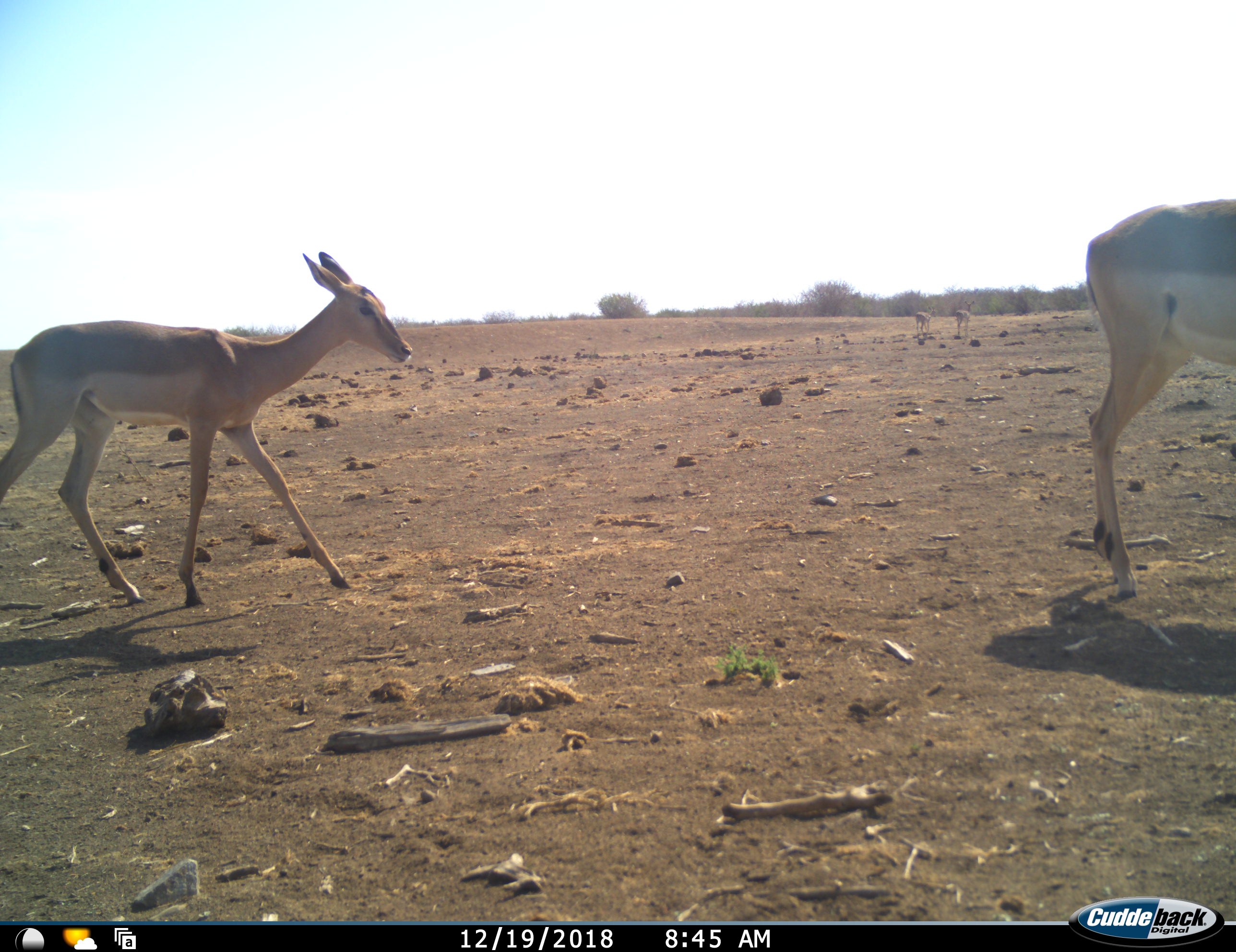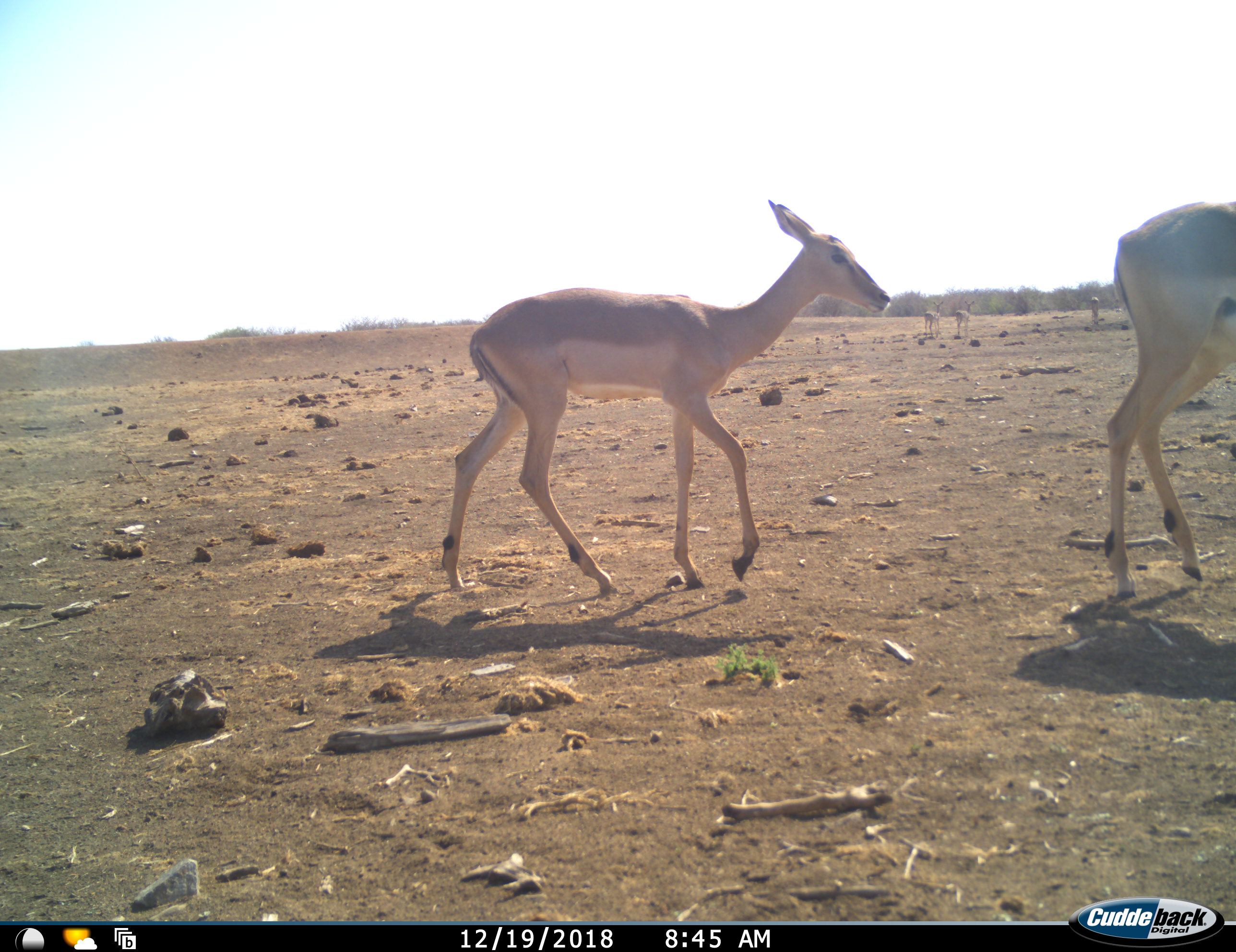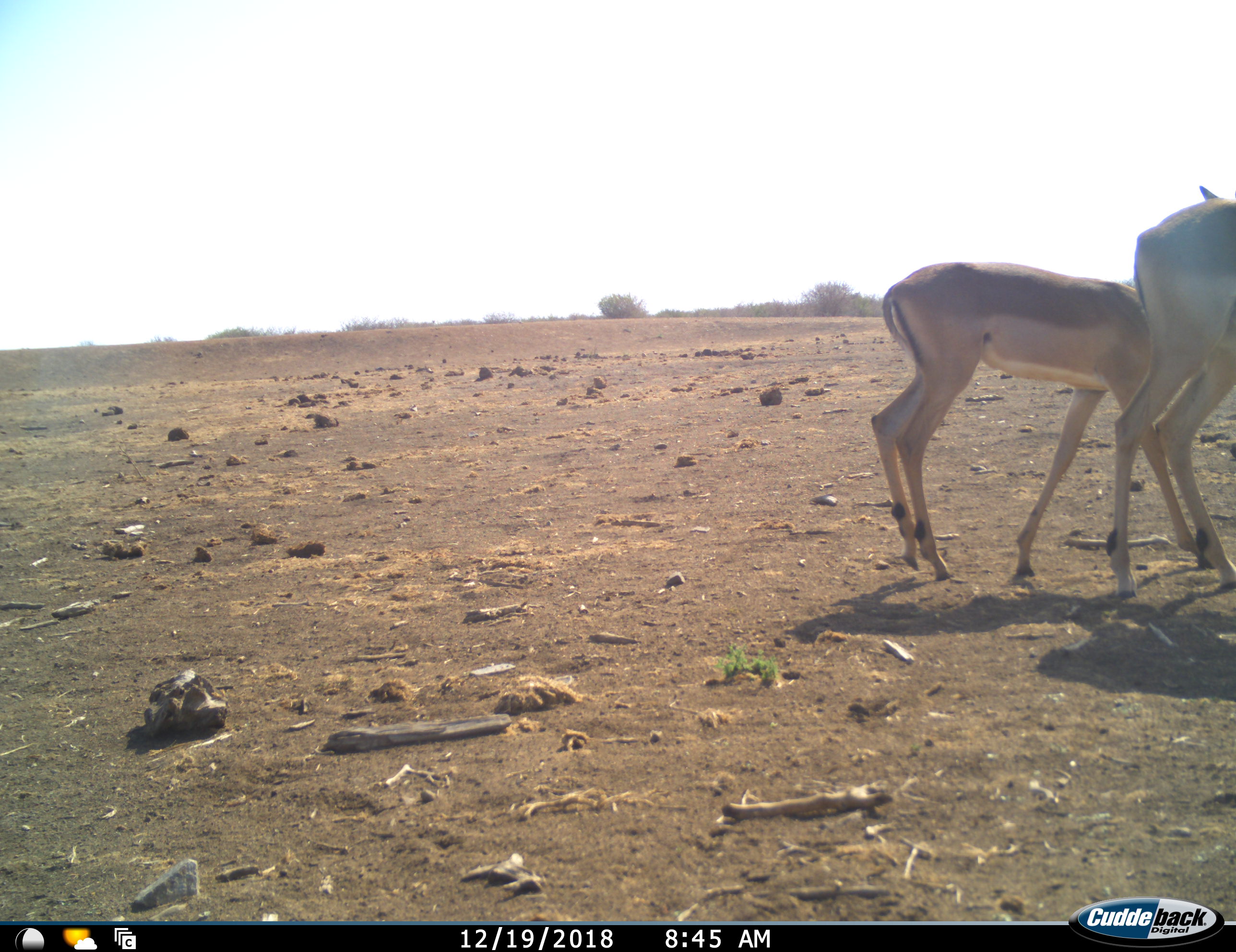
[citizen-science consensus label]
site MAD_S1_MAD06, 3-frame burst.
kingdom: Animalia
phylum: Chordata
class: Mammalia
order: Artiodactyla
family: Bovidae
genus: Aepyceros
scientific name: Aepyceros melampus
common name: impala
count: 4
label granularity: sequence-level